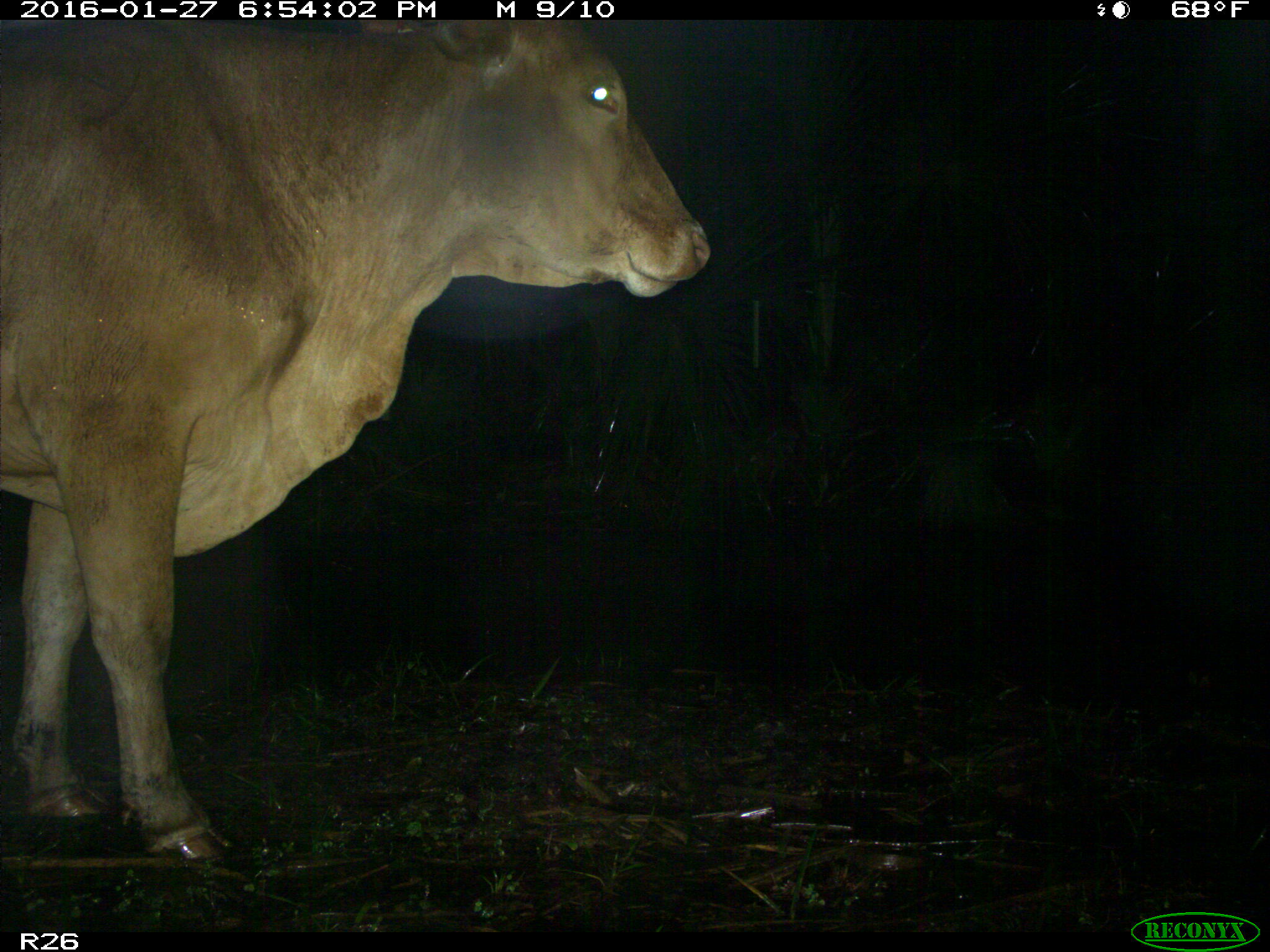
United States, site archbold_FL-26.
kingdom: Animalia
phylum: Chordata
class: Mammalia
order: Artiodactyla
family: Bovidae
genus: Bos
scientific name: Bos taurus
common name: domestic cow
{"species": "Bos taurus (domestic cow)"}